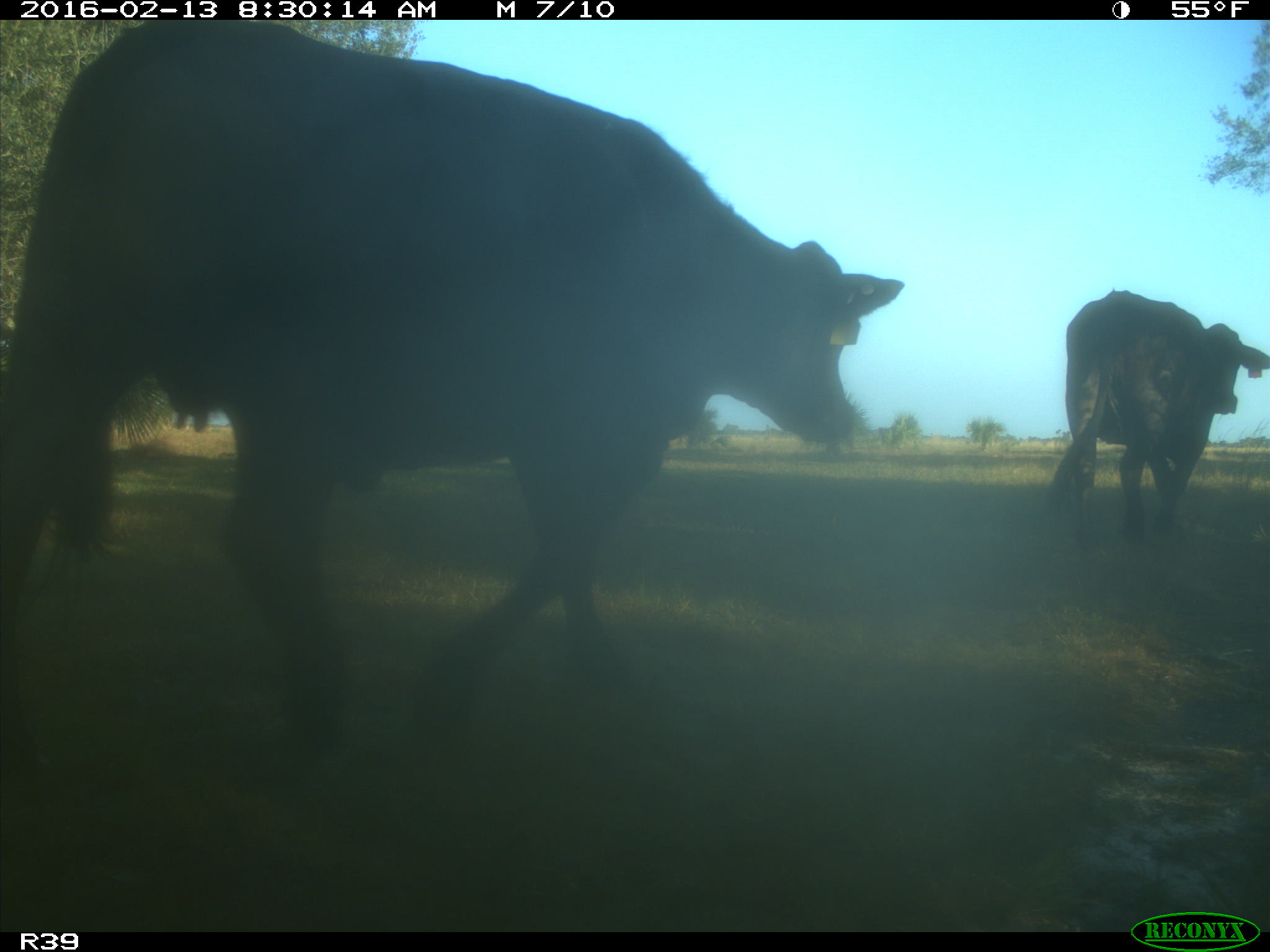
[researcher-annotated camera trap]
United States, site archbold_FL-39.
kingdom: Animalia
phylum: Chordata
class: Mammalia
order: Artiodactyla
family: Bovidae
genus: Bos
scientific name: Bos taurus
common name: domestic cow